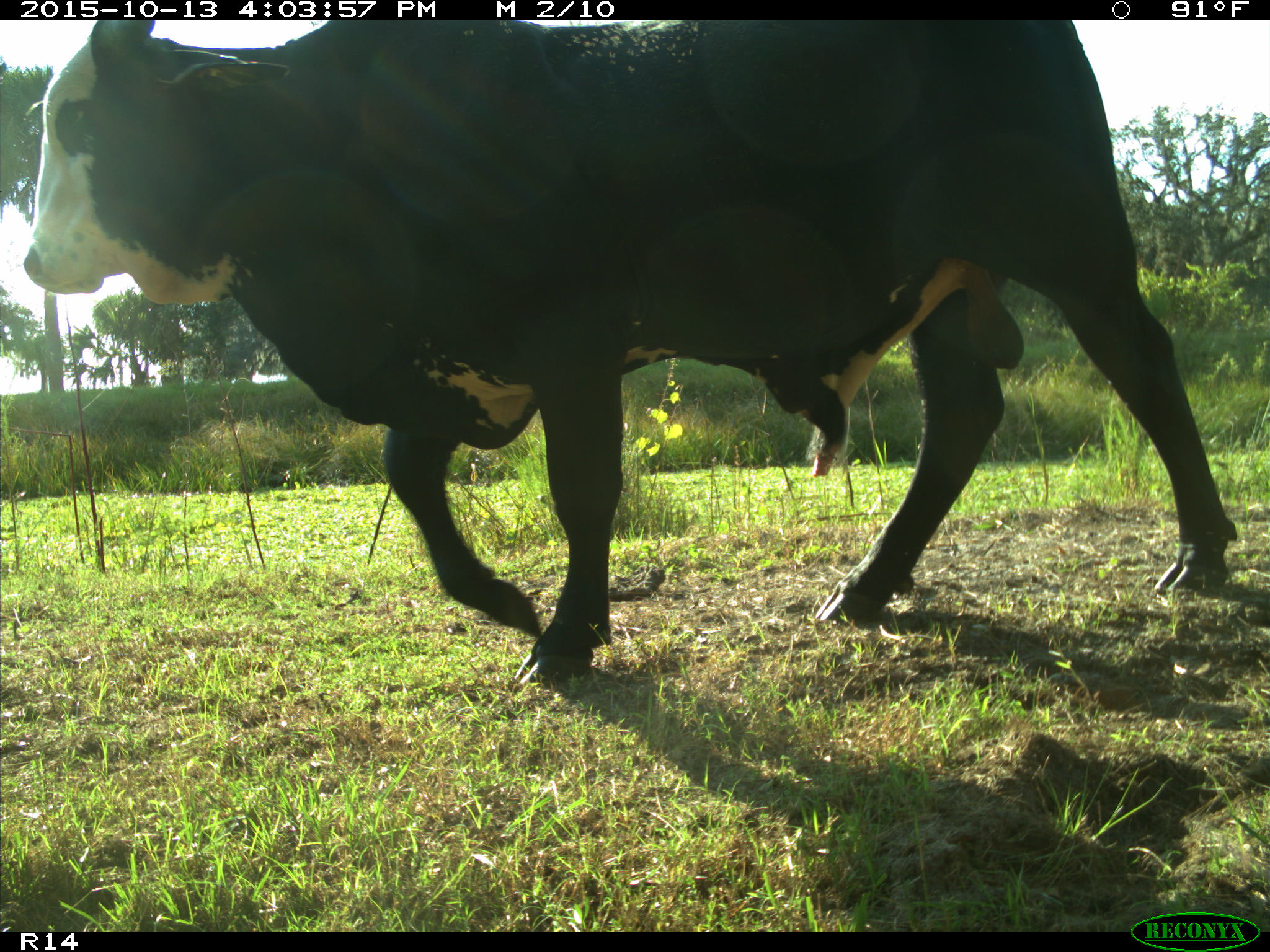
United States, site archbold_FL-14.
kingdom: Animalia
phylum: Chordata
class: Mammalia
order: Artiodactyla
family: Bovidae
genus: Bos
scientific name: Bos taurus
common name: domestic cow